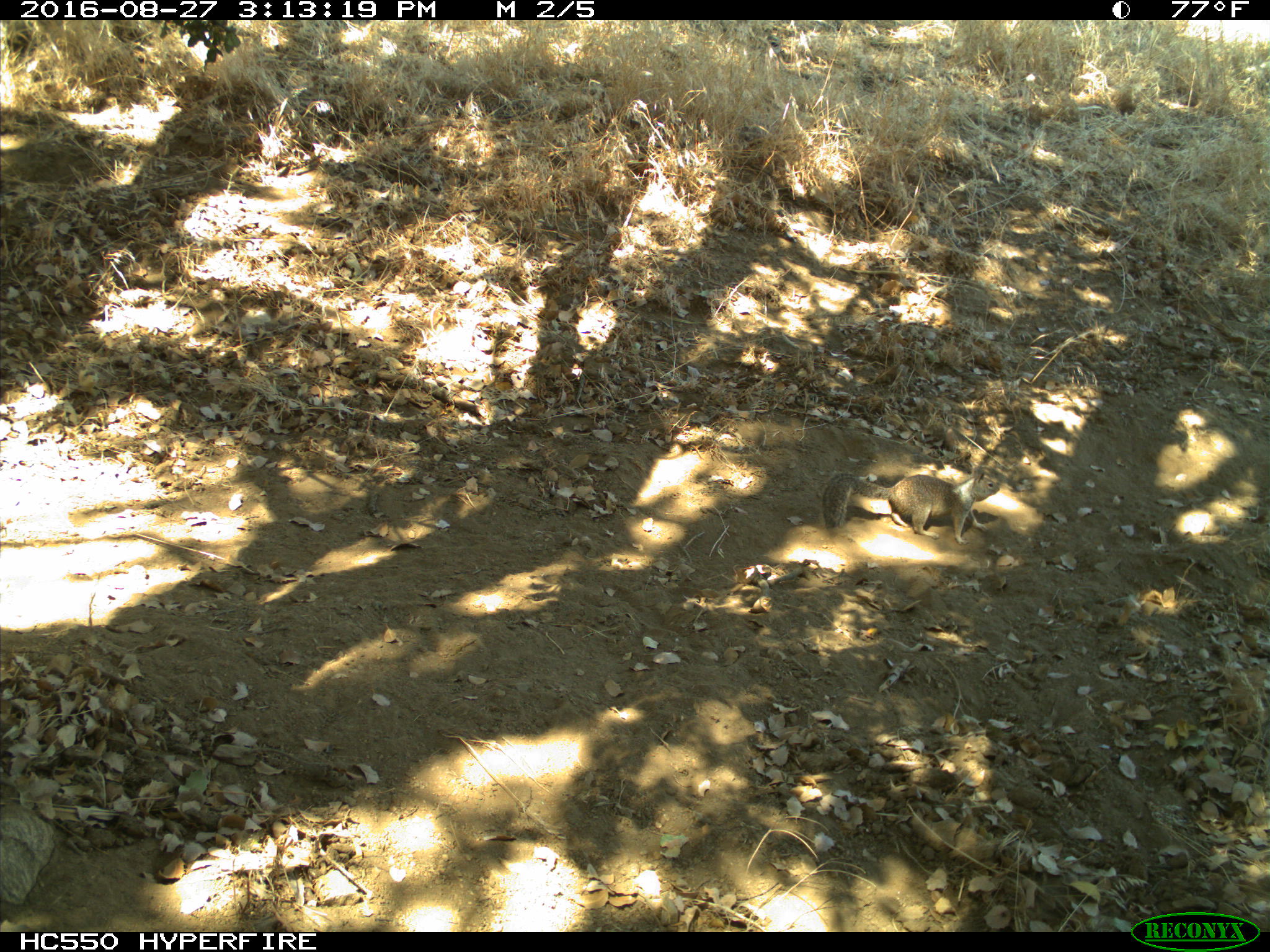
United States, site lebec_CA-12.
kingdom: Animalia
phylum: Chordata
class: Mammalia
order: Rodentia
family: Sciuridae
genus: Otospermophilus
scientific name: Otospermophilus beecheyi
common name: california ground squirrel